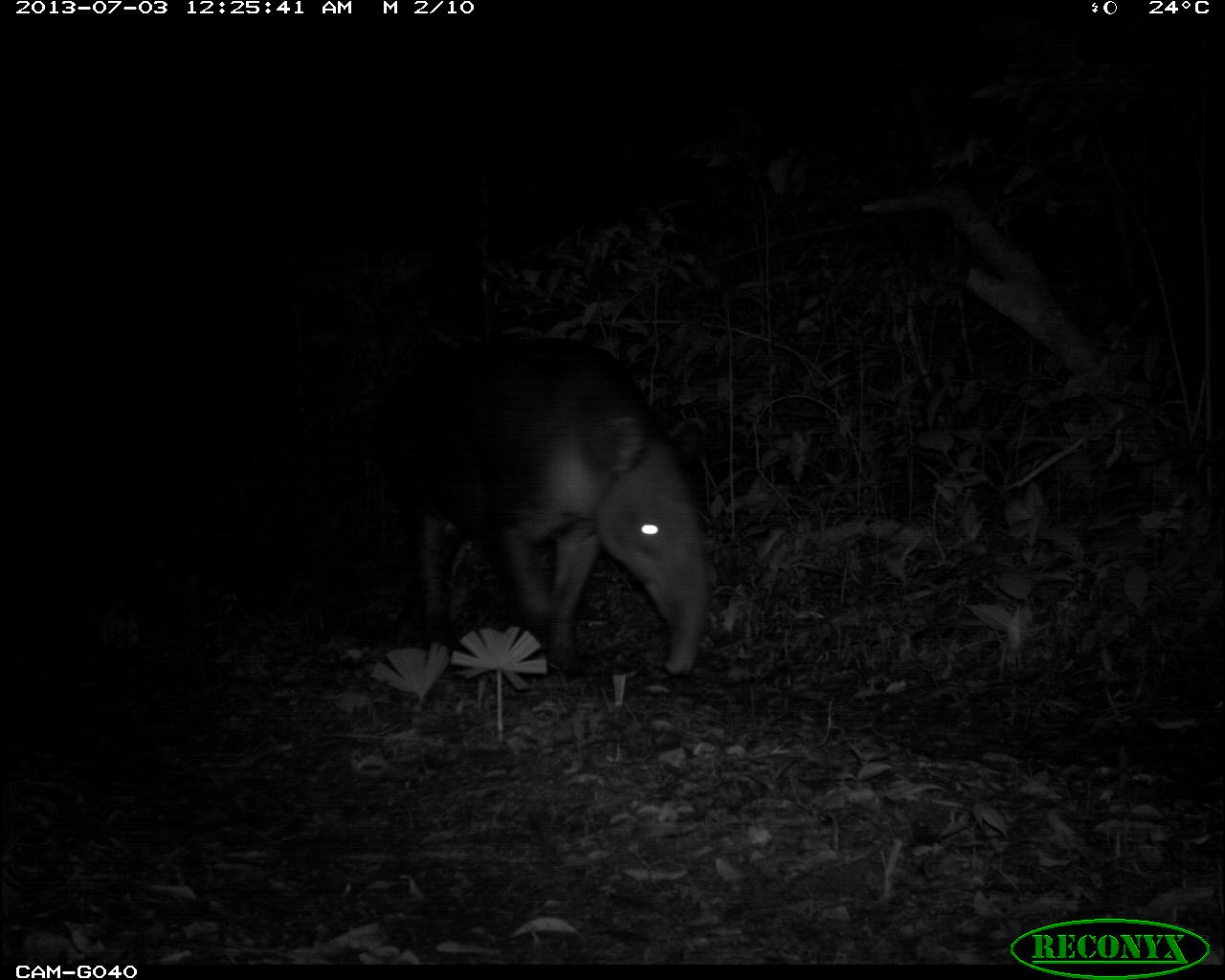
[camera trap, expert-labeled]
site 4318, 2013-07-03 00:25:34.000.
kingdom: Animalia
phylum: Chordata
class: Mammalia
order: Perissodactyla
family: Tapiridae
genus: Tapirus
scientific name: Tapirus bairdii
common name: baird's tapir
Tapirus bairdii (baird's tapir), count 1, sex male.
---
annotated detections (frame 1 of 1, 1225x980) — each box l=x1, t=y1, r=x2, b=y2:
tapirus bairdii: l=368, t=333, r=710, b=676